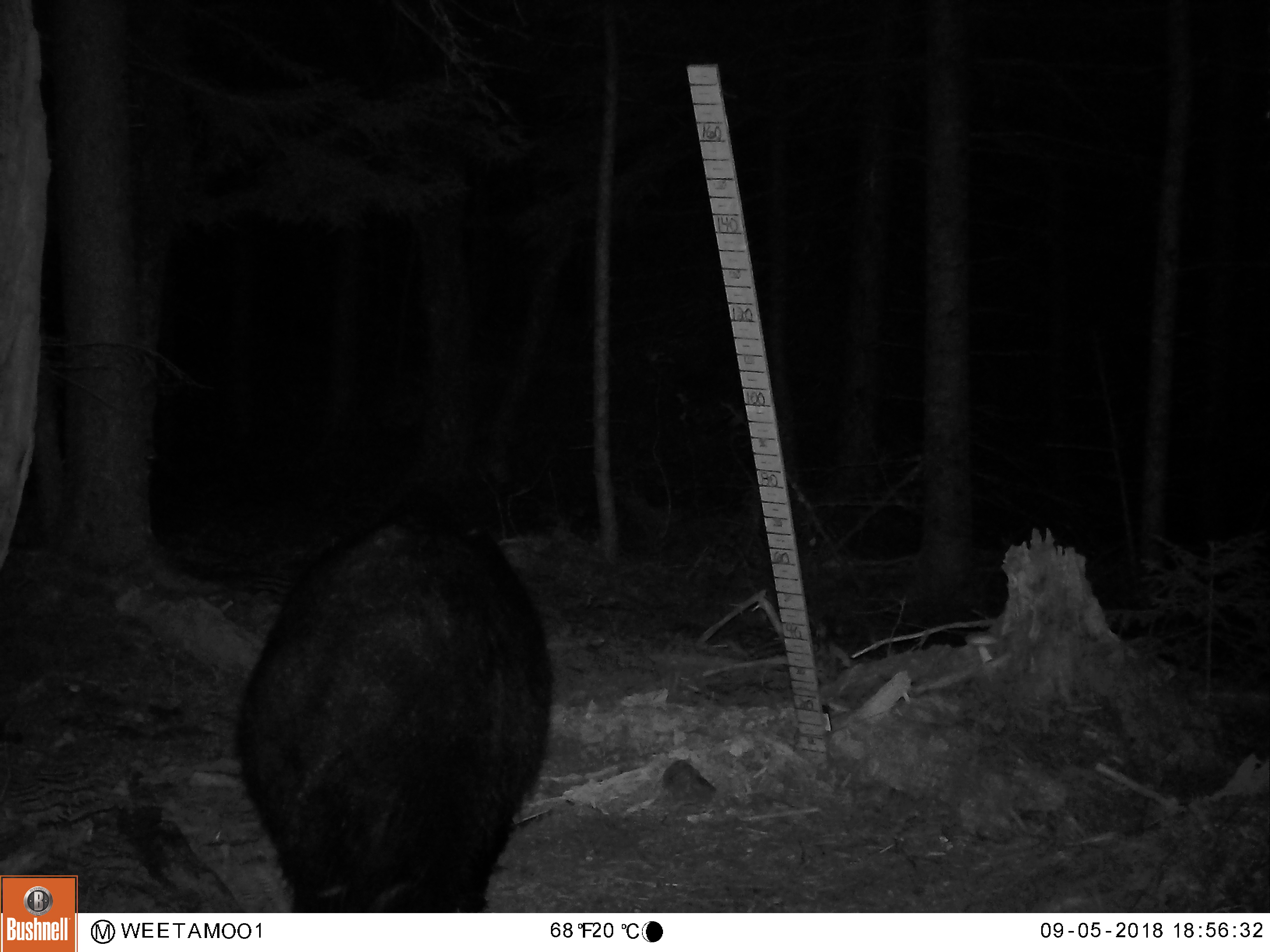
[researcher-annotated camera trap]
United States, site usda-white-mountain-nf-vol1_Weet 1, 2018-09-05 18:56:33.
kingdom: Animalia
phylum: Chordata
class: Mammalia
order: Carnivora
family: Ursidae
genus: Ursus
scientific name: Ursus americanus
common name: black bear